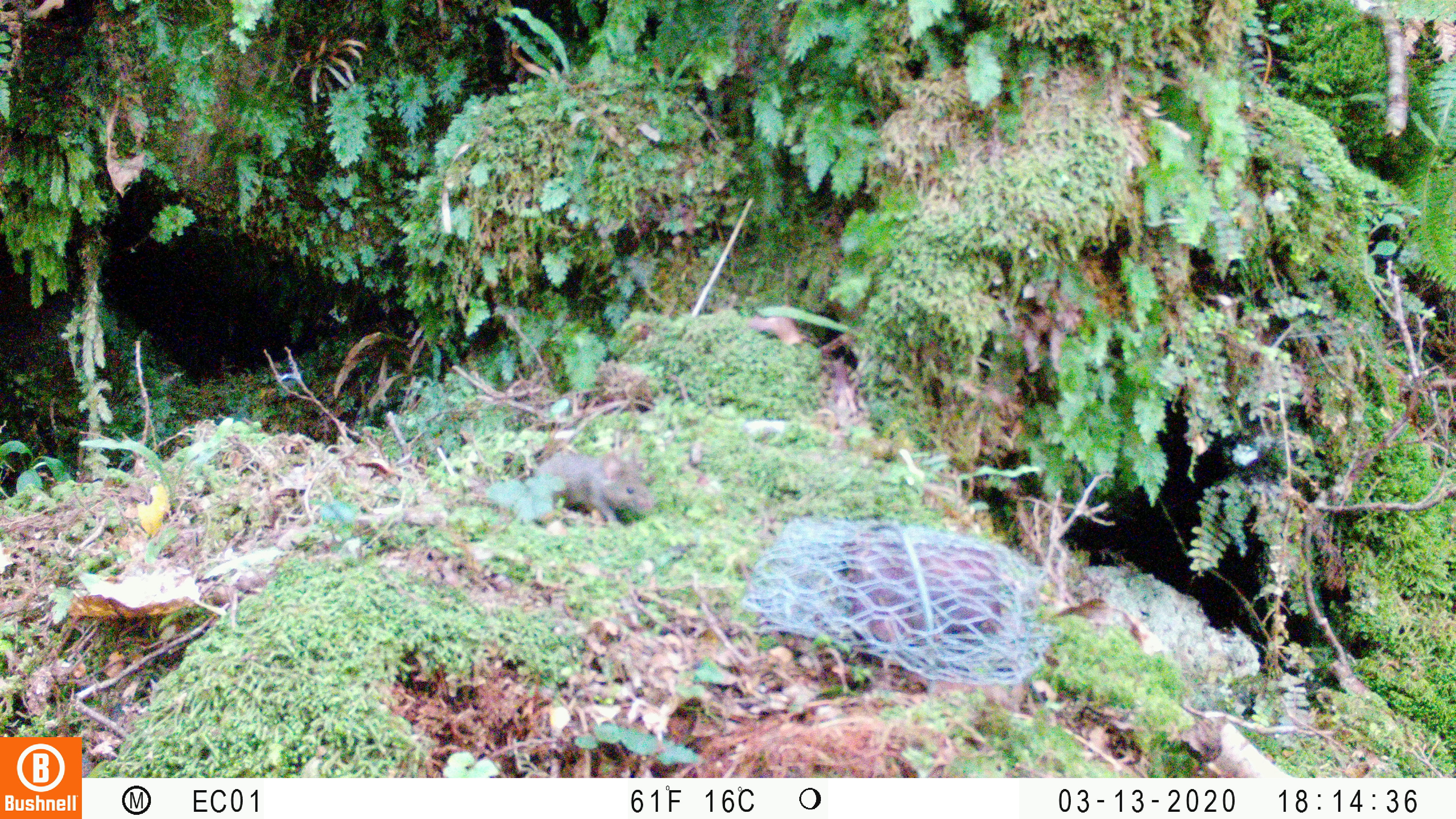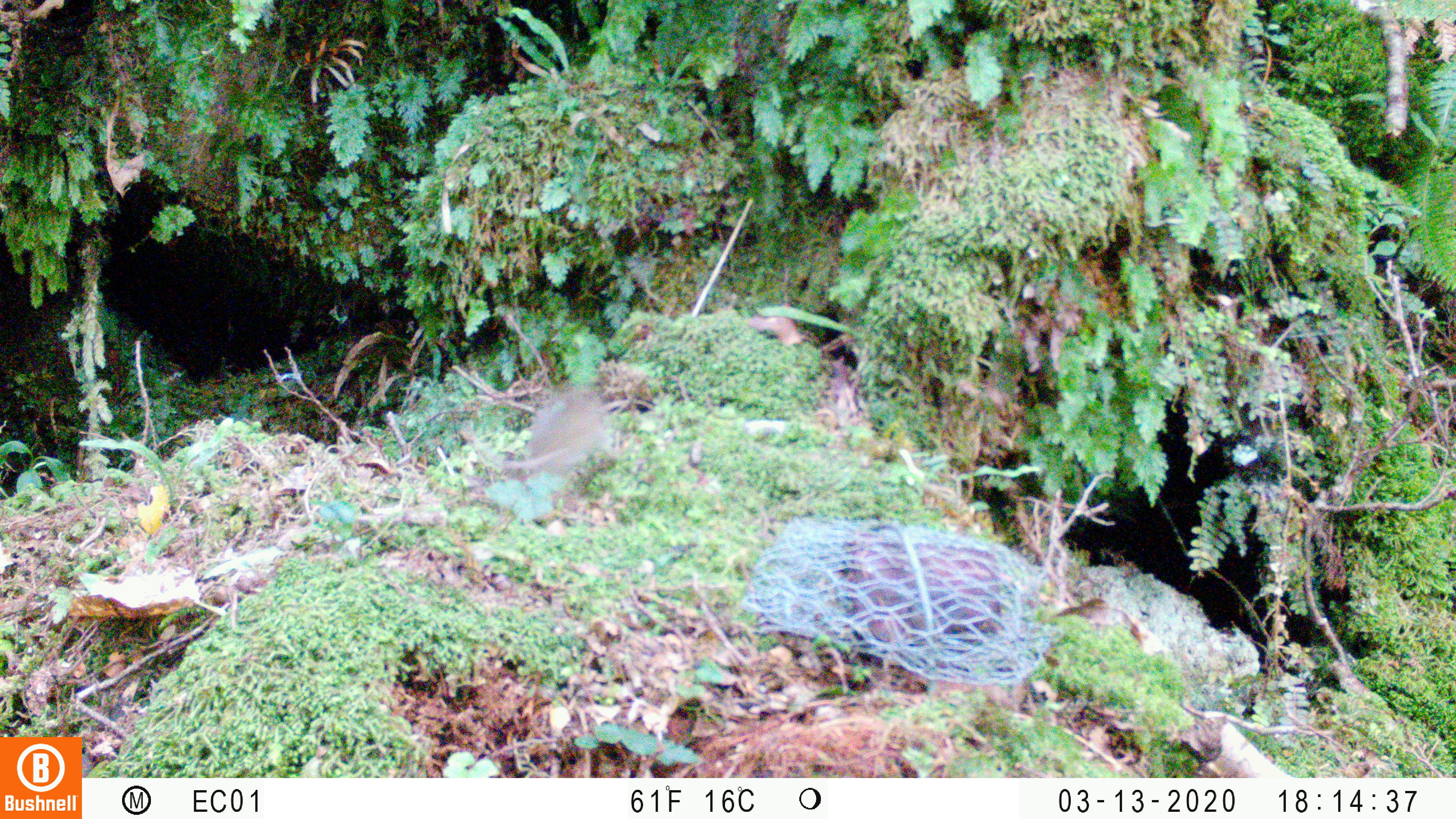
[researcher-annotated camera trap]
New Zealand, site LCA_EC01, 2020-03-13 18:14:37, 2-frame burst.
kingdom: Animalia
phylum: Chordata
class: Mammalia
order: Rodentia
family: Muridae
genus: Mus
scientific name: Mus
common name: mouse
Mouse (Mus).